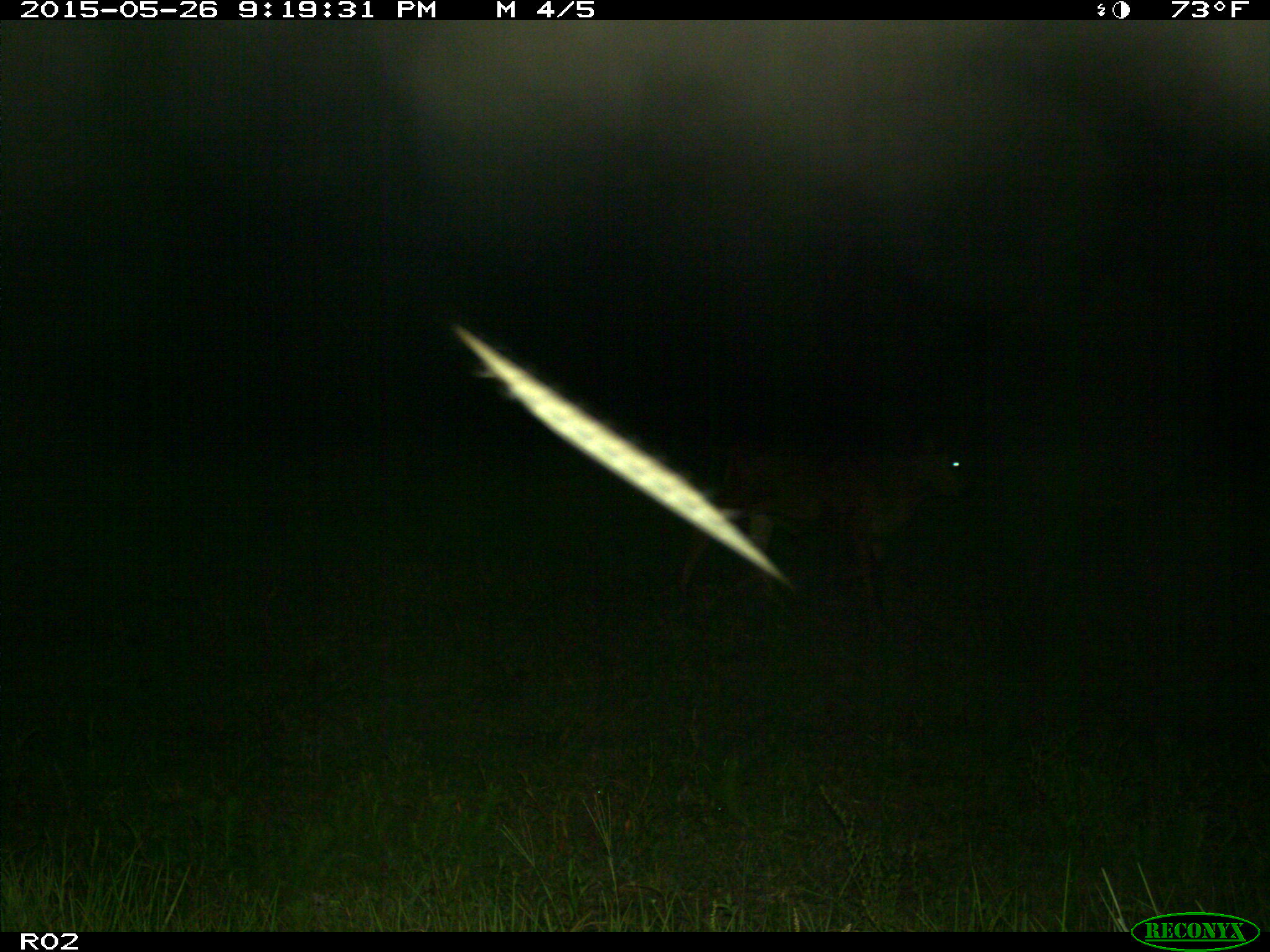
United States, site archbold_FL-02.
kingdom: Animalia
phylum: Chordata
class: Mammalia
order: Artiodactyla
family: Bovidae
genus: Bos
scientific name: Bos taurus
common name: domestic cow